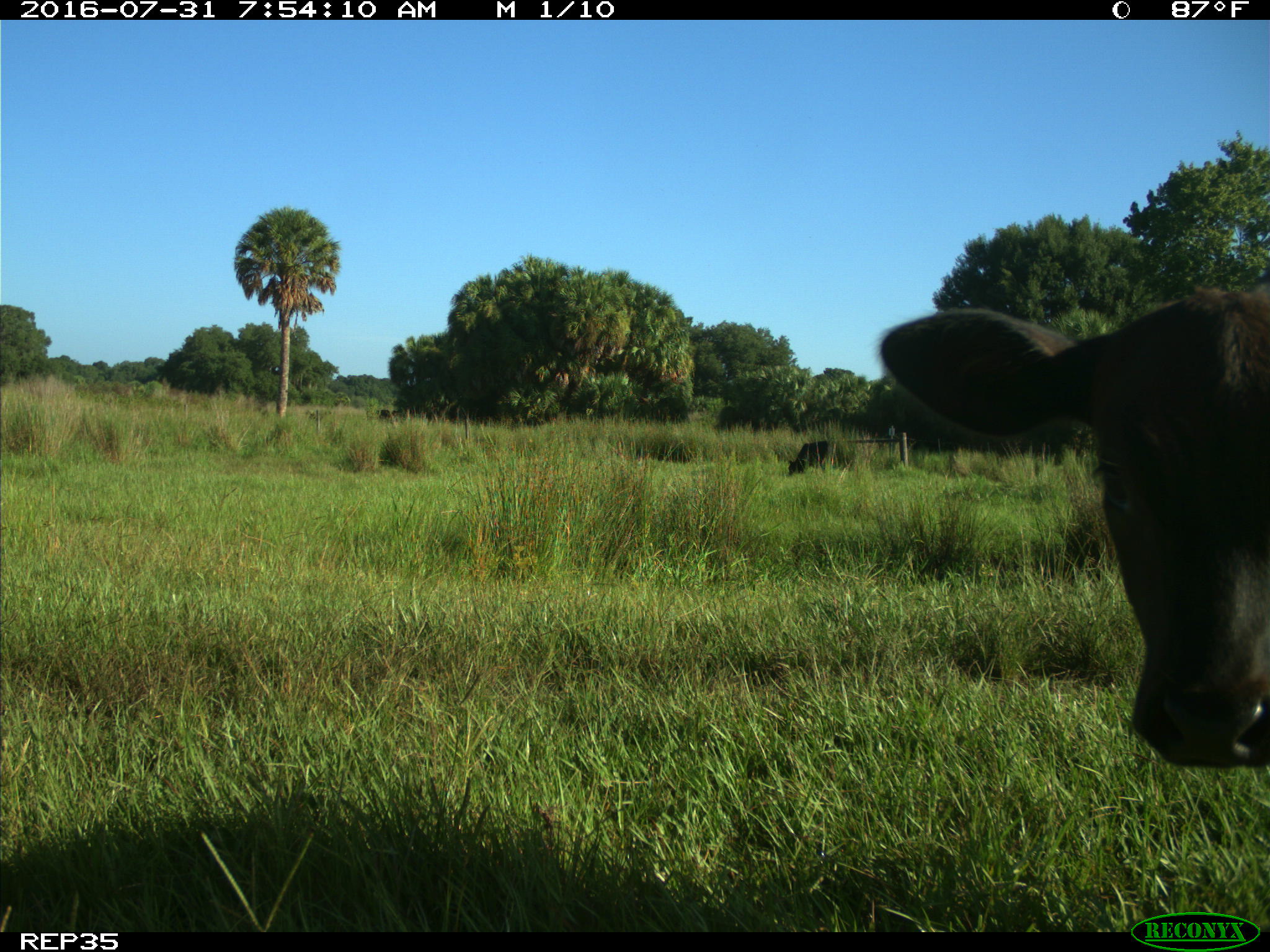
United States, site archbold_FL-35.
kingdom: Animalia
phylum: Chordata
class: Mammalia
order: Artiodactyla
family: Bovidae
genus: Bos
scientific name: Bos taurus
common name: domestic cow